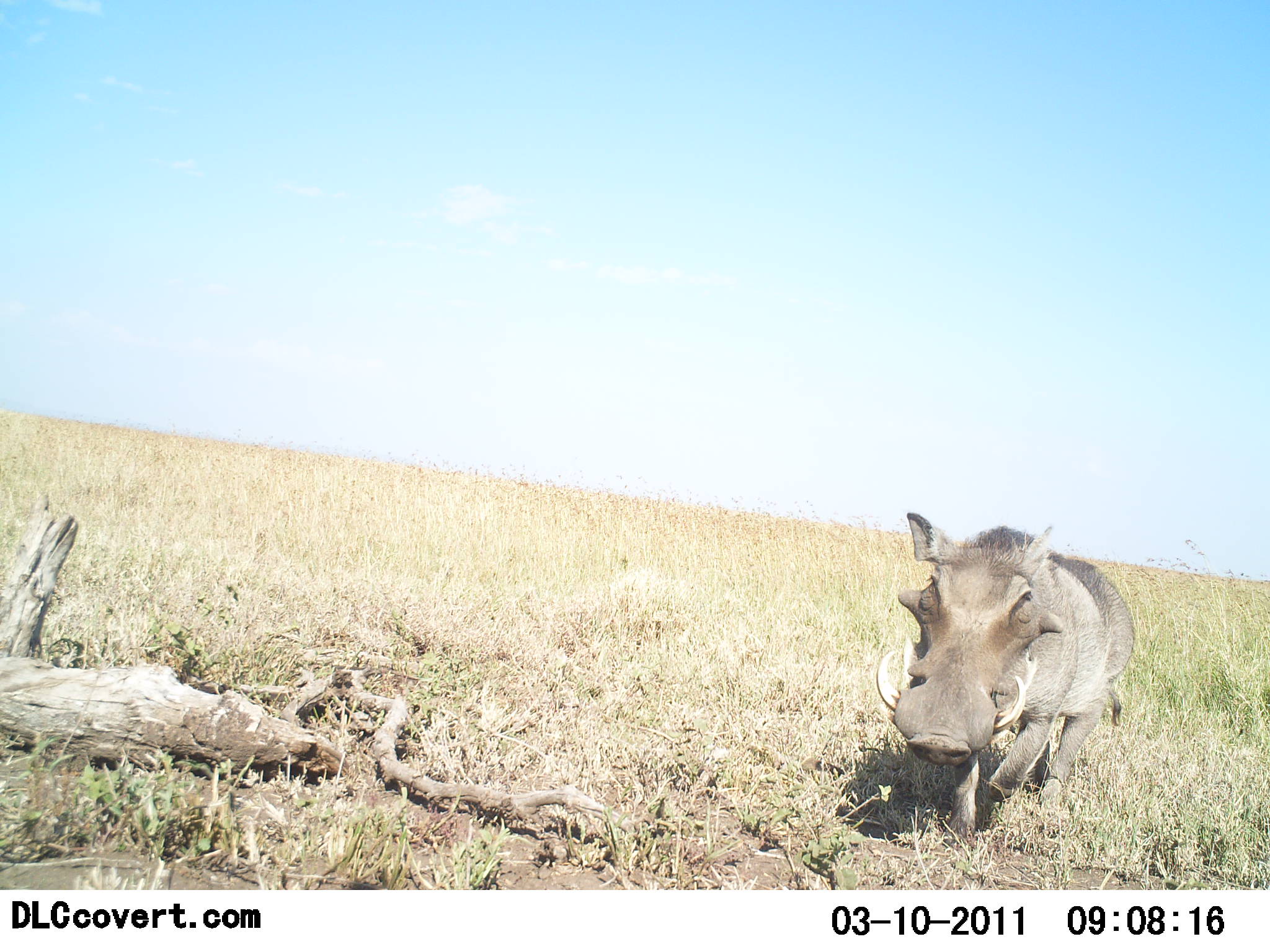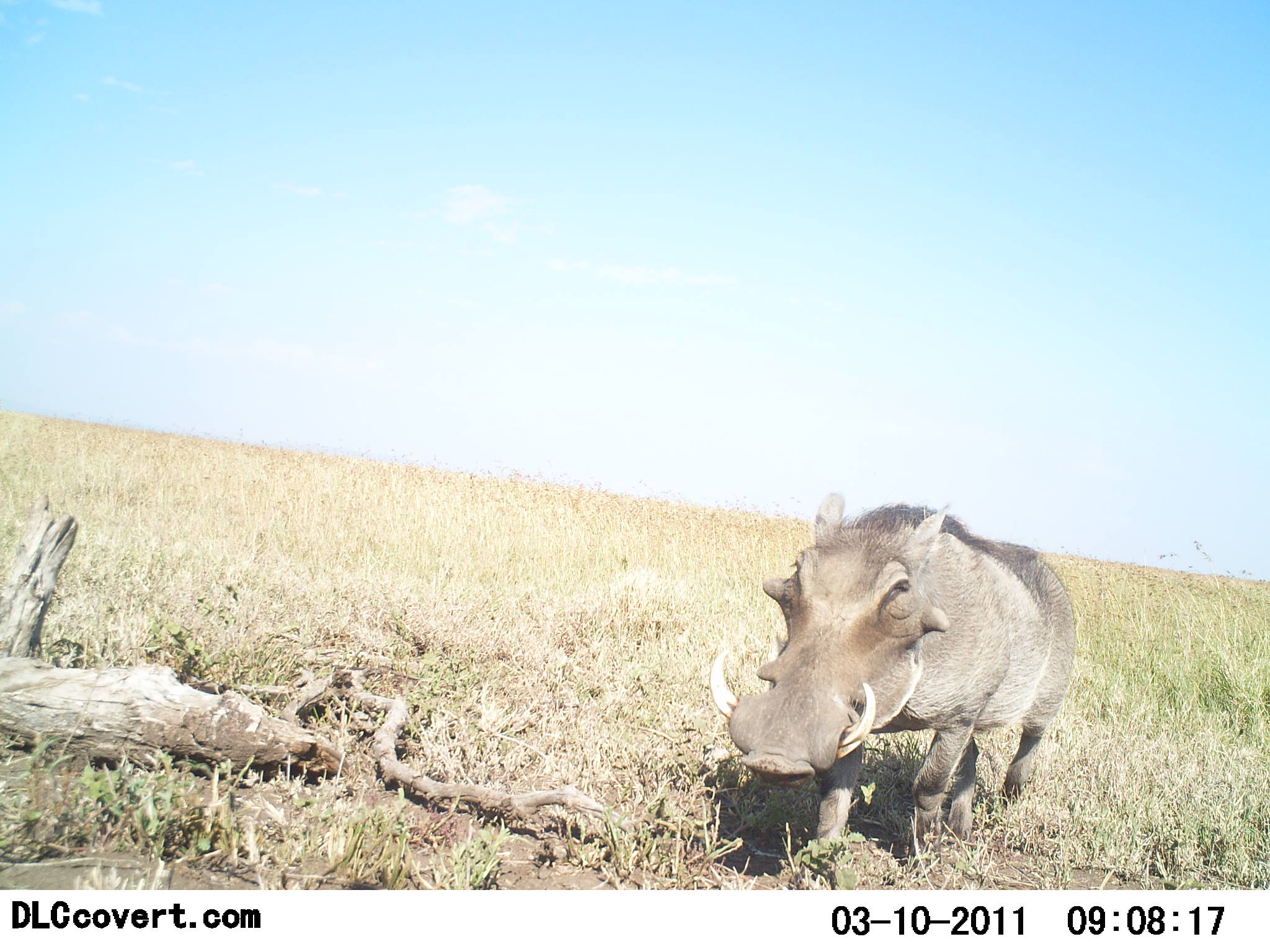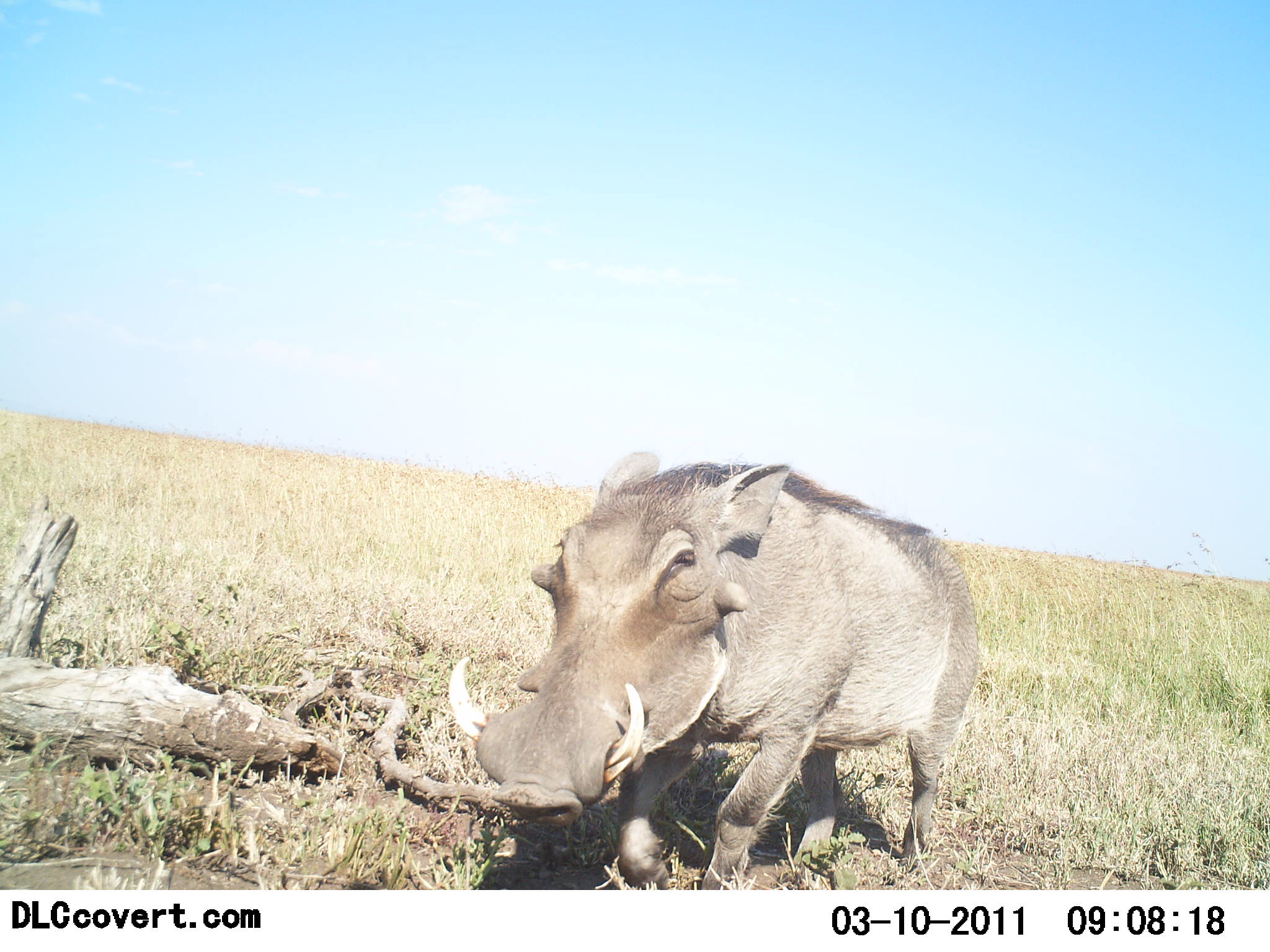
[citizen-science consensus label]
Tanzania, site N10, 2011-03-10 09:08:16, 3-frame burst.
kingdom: Animalia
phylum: Chordata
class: Mammalia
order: Artiodactyla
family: Suidae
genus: Phacochoerus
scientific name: Phacochoerus africanus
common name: warthog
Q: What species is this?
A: Warthog (Phacochoerus africanus).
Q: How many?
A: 1.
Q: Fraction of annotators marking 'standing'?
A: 8%.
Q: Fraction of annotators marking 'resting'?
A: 0%.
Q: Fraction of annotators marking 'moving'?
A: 100%.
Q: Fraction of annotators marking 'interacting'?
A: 0%.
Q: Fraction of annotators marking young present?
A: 0%.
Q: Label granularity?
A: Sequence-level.